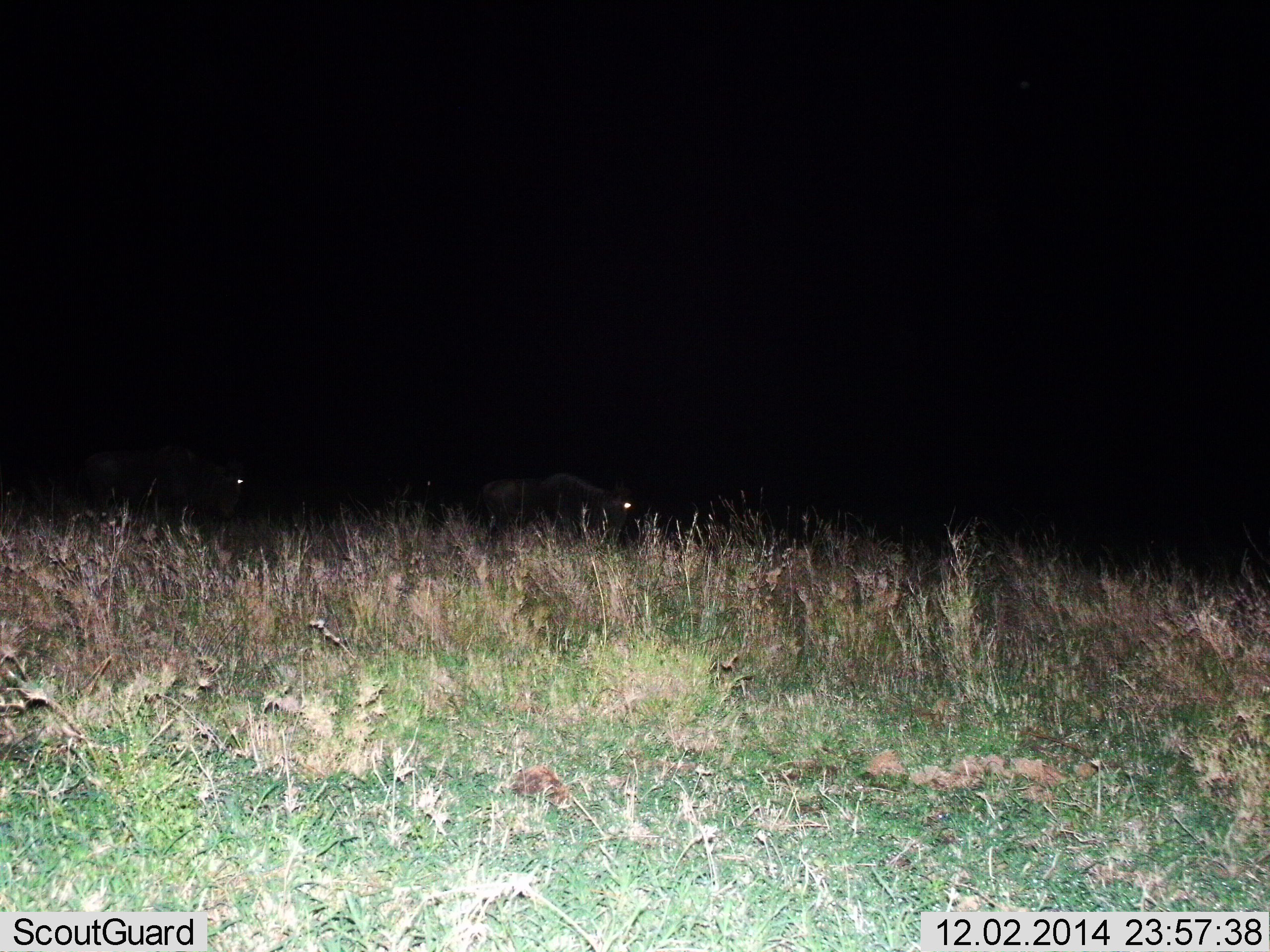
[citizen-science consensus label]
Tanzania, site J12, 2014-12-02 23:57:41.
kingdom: Animalia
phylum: Chordata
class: Mammalia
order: Artiodactyla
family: Bovidae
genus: Connochaetes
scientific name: Connochaetes taurinus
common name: blue wildebeest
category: wildebeest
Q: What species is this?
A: Wildebeest (blue wildebeest) (Connochaetes taurinus).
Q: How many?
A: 2.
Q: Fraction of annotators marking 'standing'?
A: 20%.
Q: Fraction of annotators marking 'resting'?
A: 10%.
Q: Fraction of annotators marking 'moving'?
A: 70%.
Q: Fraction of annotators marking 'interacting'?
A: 0%.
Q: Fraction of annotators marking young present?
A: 0%.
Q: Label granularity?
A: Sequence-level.